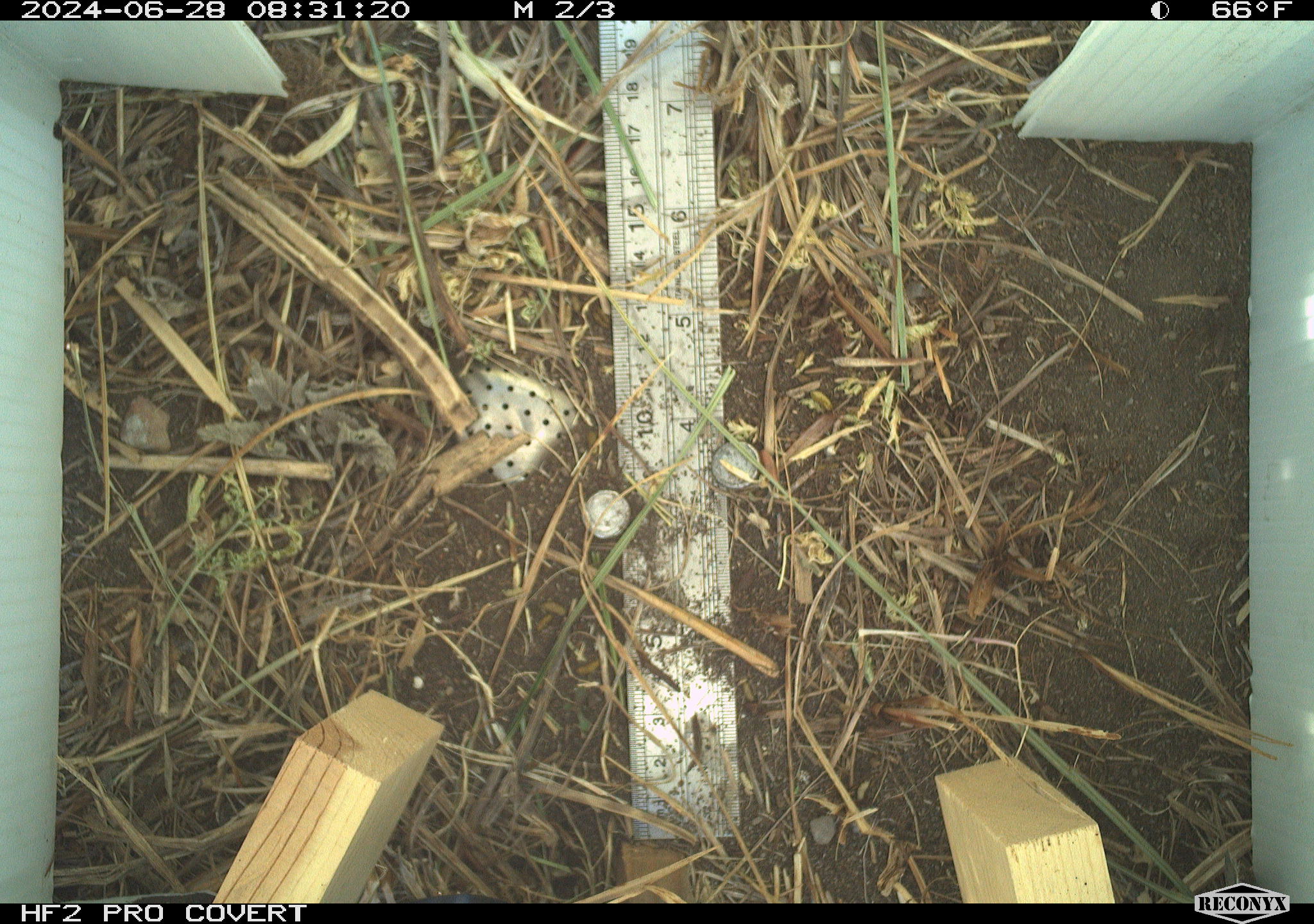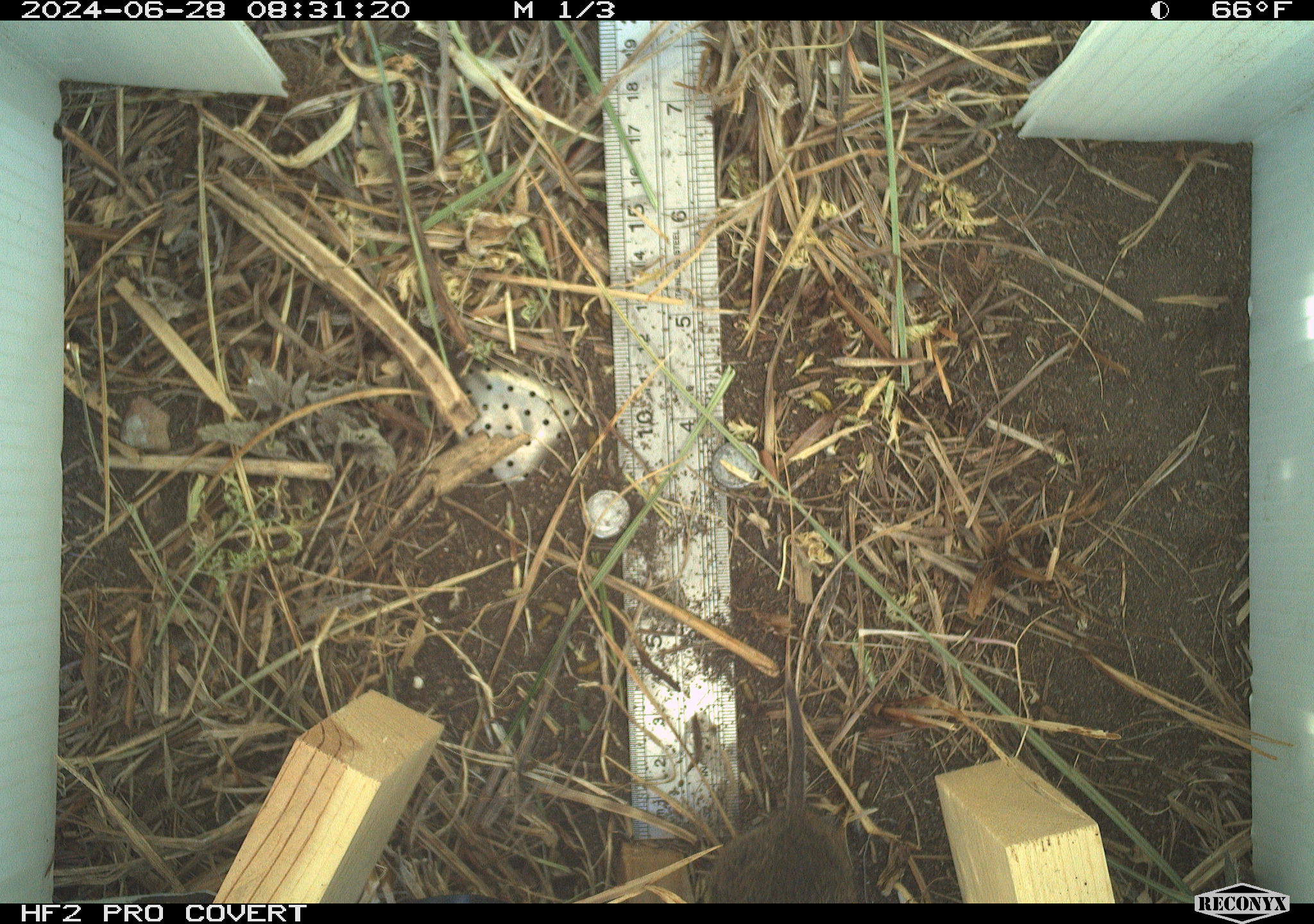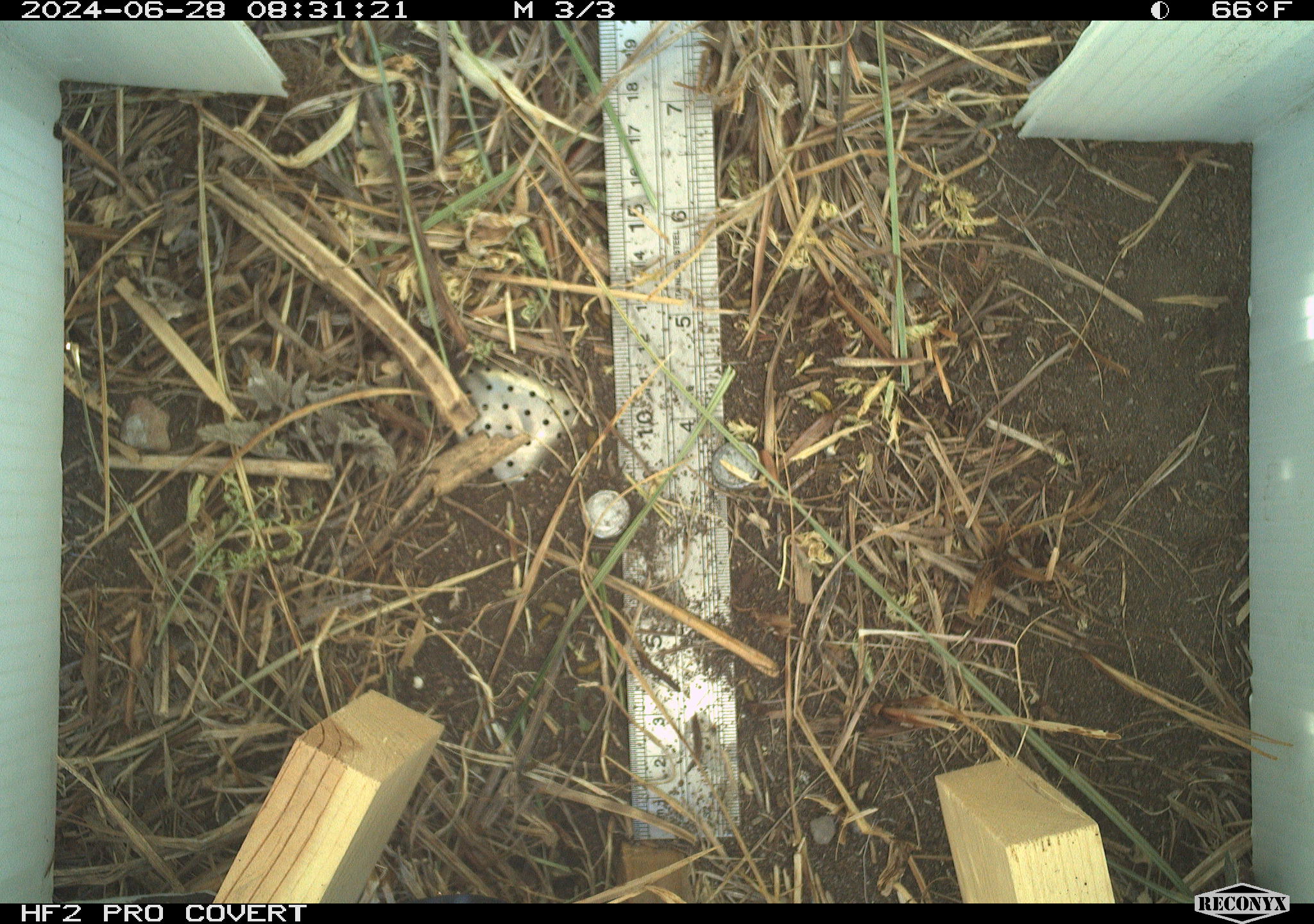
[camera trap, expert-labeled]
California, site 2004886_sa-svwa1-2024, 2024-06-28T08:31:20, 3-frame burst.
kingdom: Animalia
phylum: Chordata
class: Mammalia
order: Rodentia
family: Cricetidae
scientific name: Arvicolinae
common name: voles, lemmings, and muskrats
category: arvicolinae subfamily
Arvicolinae subfamily (voles, lemmings, and muskrats) (Arvicolinae).